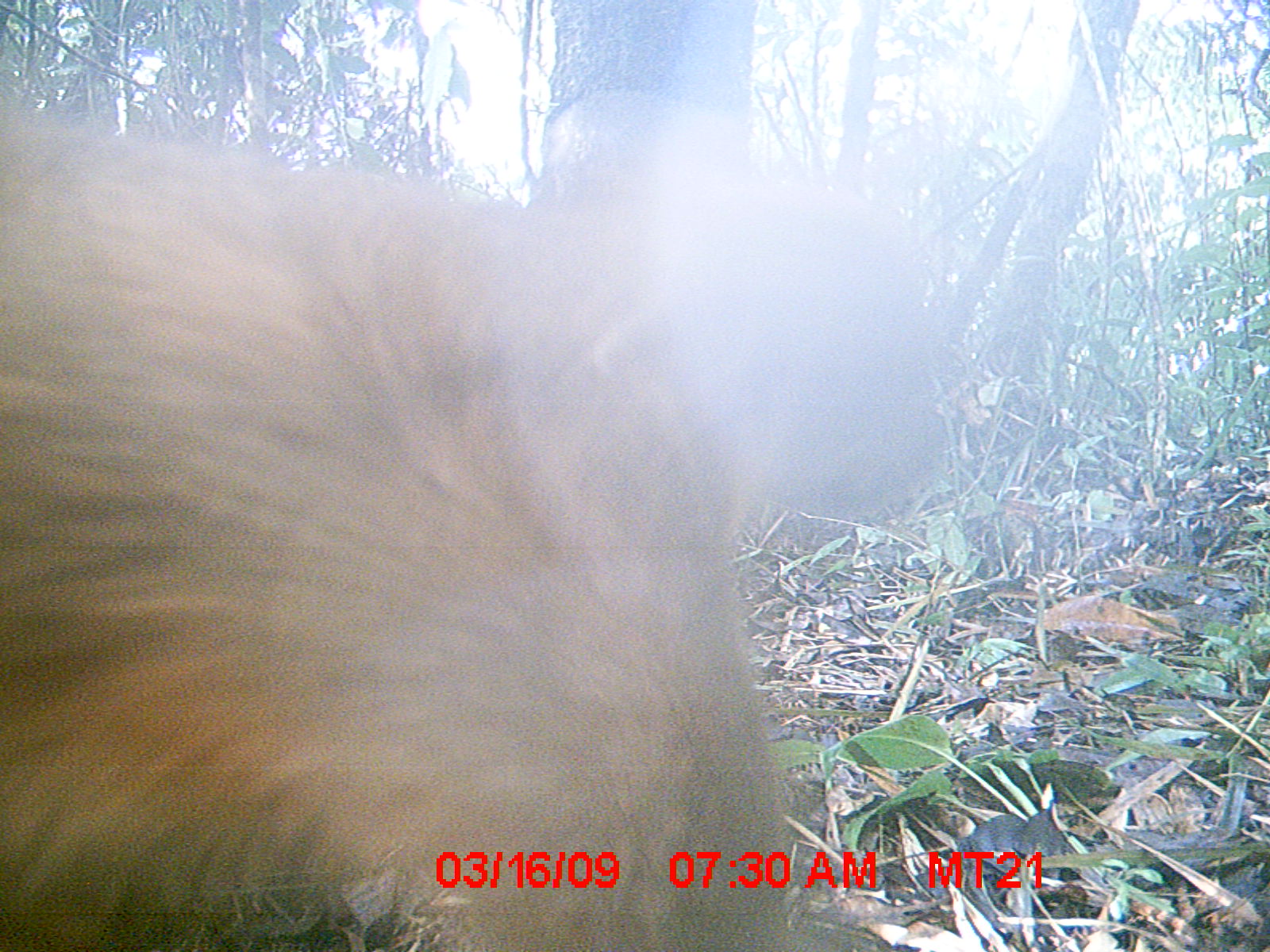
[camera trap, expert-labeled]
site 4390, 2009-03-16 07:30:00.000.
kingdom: Animalia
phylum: Chordata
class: Mammalia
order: Carnivora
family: Eupleridae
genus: Cryptoprocta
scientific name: Cryptoprocta ferox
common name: fossa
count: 1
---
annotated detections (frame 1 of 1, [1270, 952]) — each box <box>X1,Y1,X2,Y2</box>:
cryptoprocta ferox: <box>0,90,948,951</box>